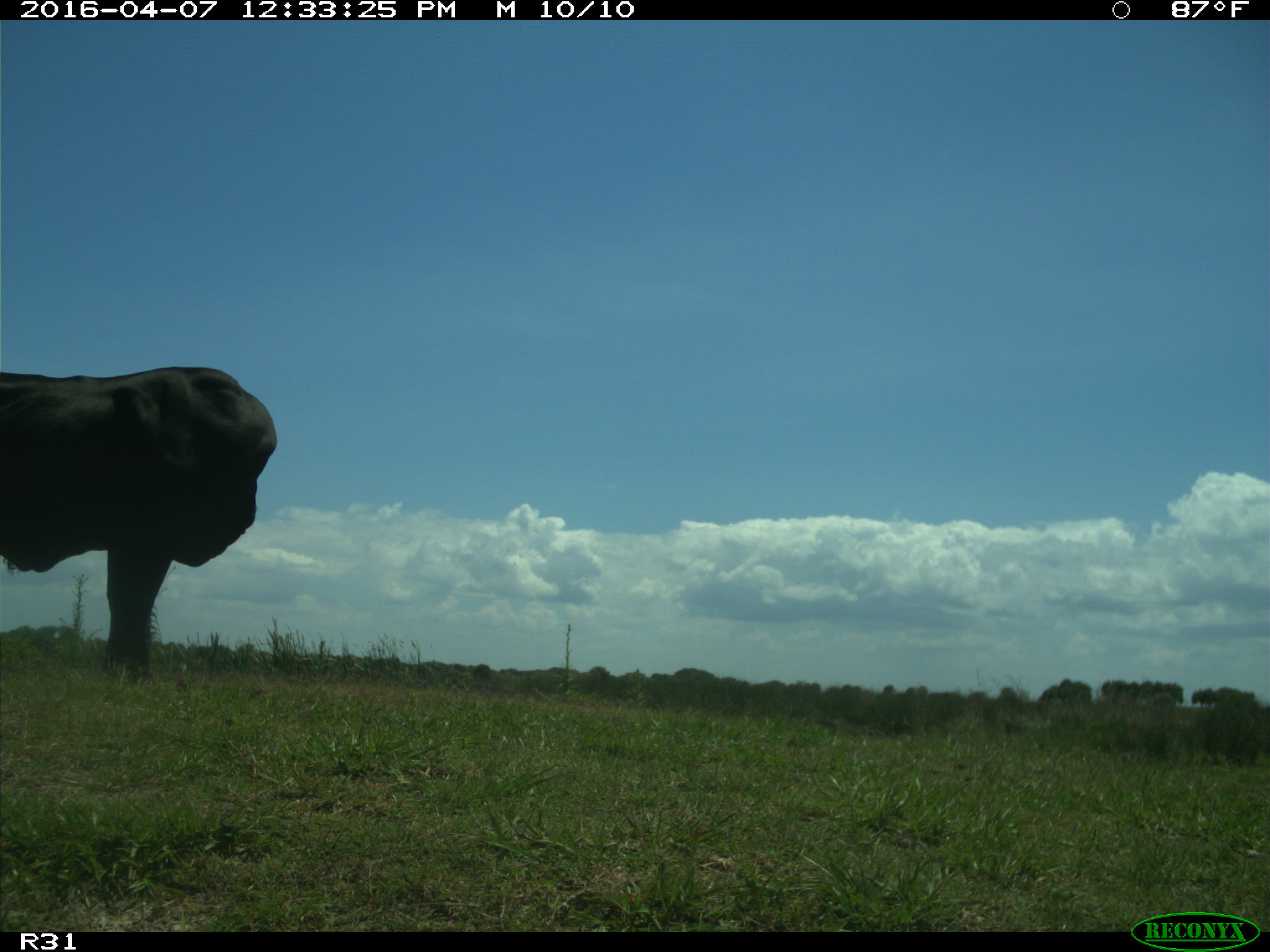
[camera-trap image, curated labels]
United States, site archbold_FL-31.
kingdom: Animalia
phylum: Chordata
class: Mammalia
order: Artiodactyla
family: Bovidae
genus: Bos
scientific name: Bos taurus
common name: domestic cow